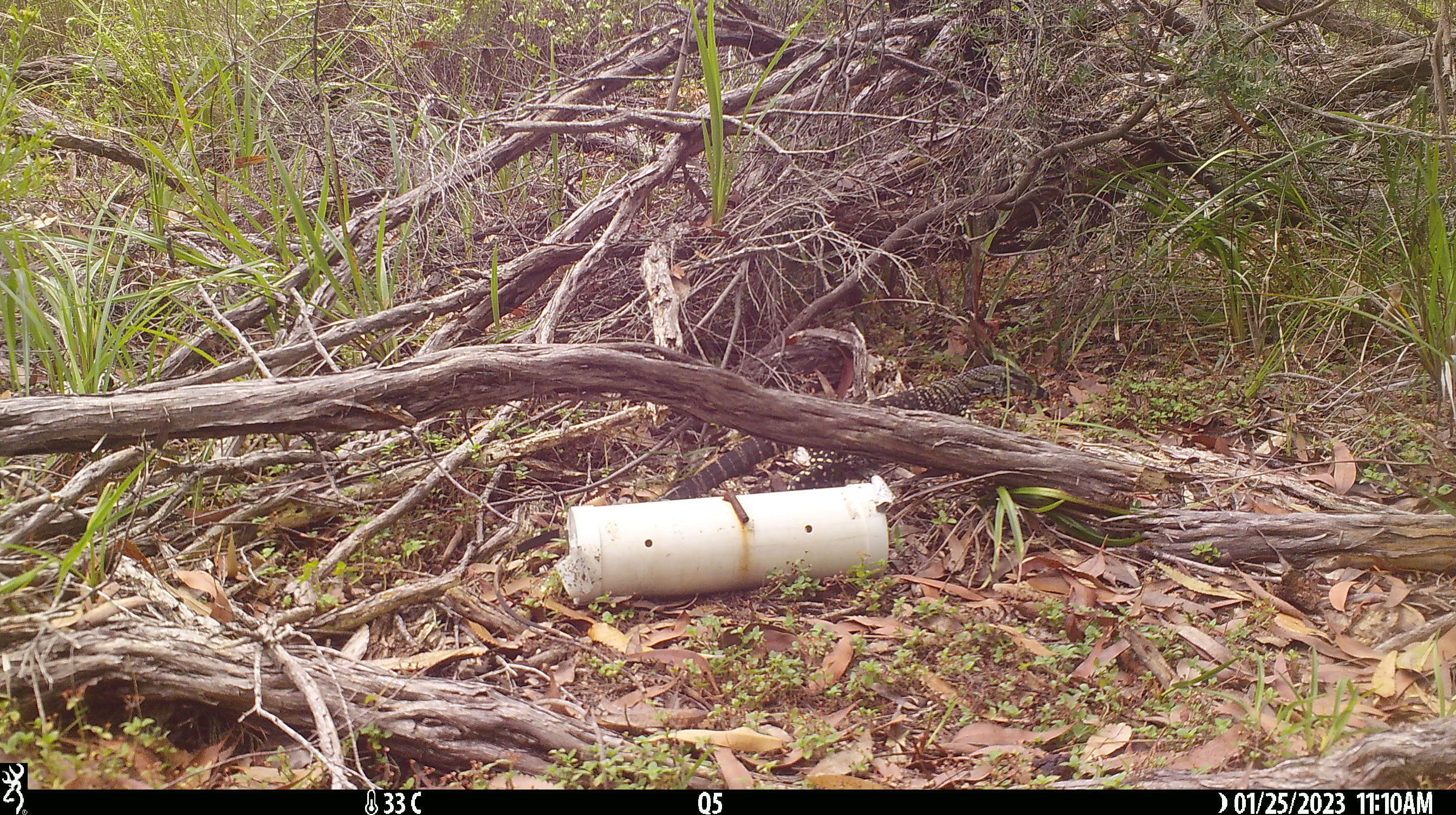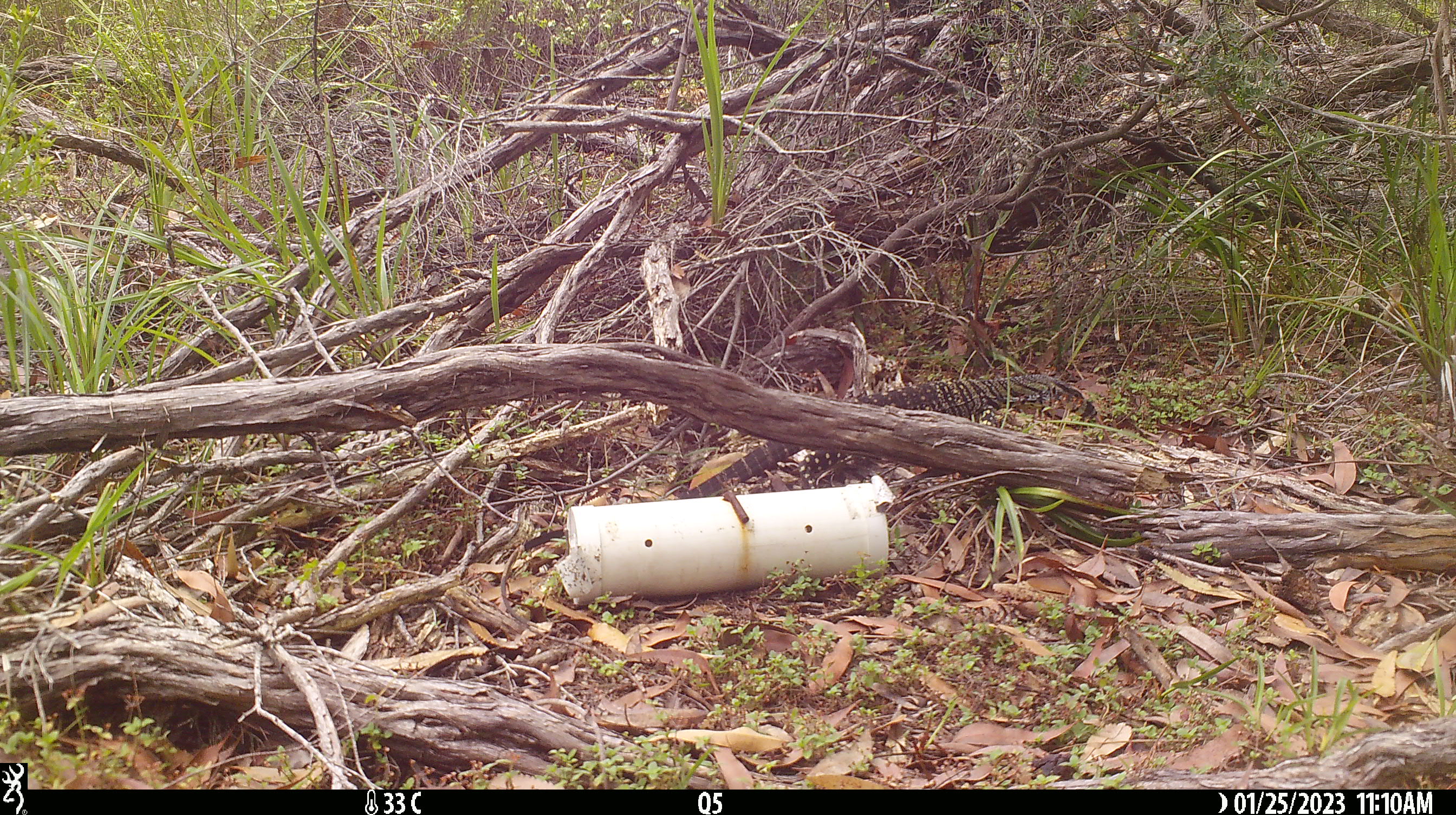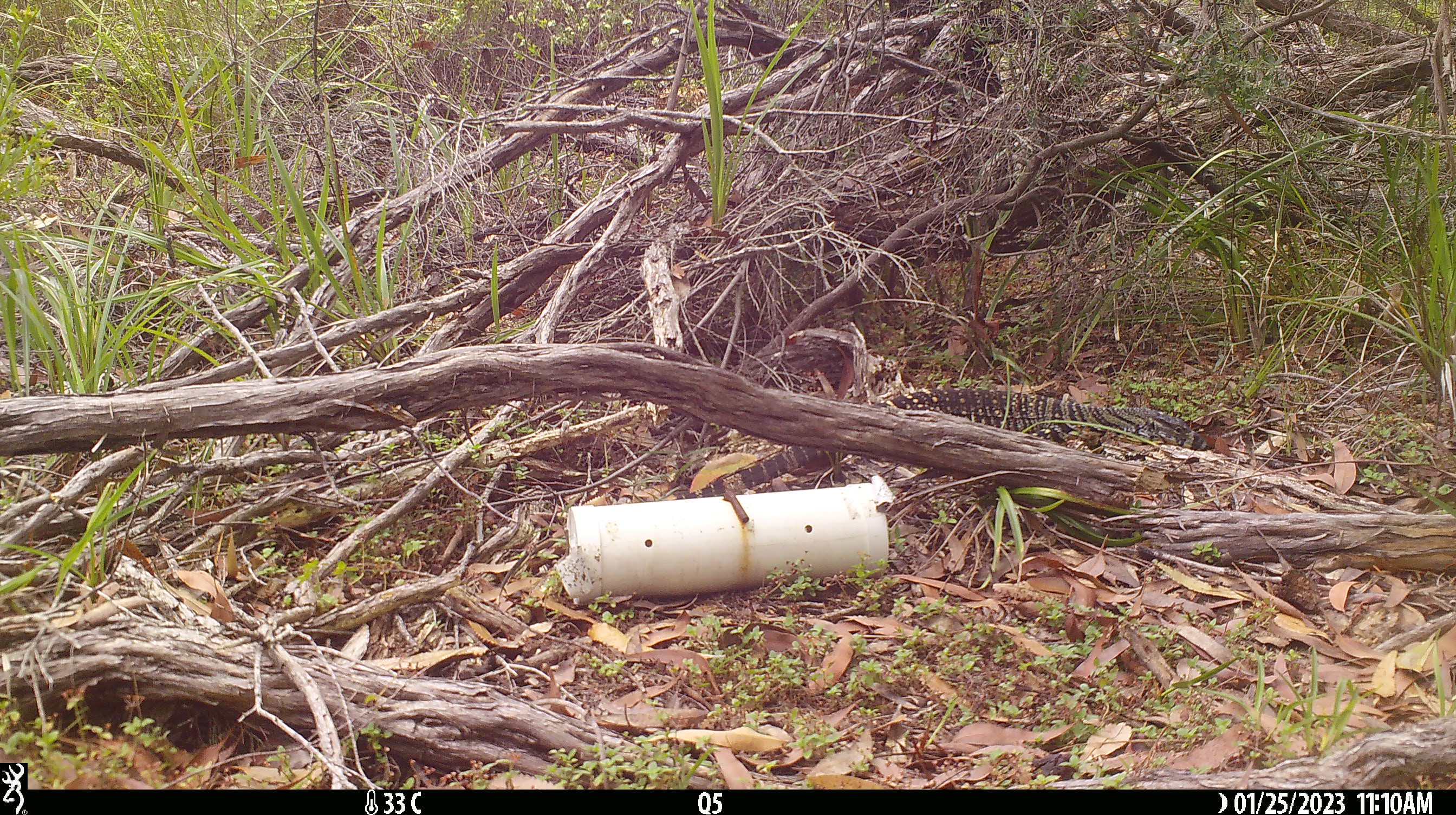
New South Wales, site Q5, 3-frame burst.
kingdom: Animalia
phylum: Chordata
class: Reptilia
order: Squamata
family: Varanidae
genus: Varanus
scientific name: Varanus varius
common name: lace monitor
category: goanna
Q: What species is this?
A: Goanna (lace monitor) (Varanus varius).